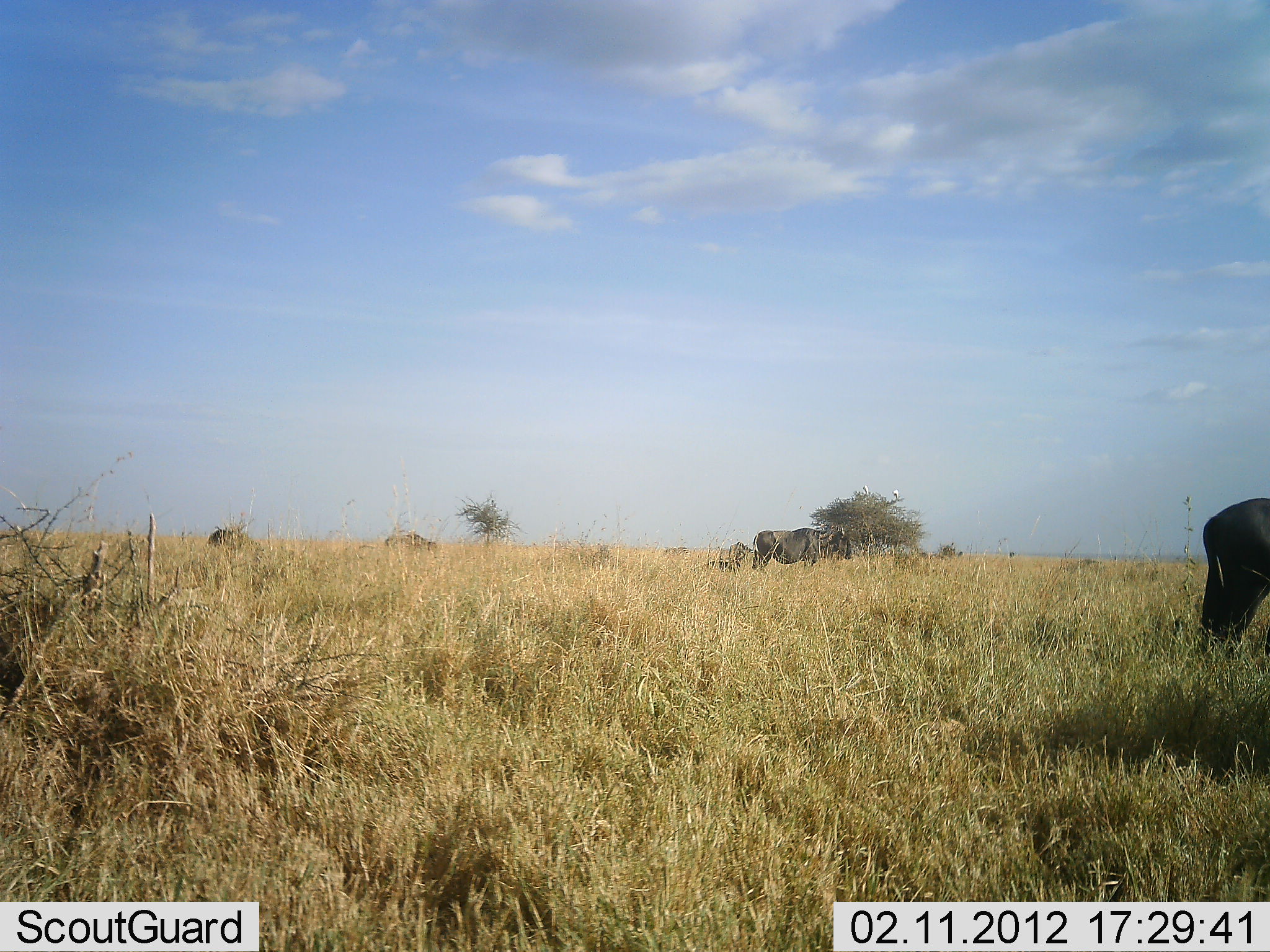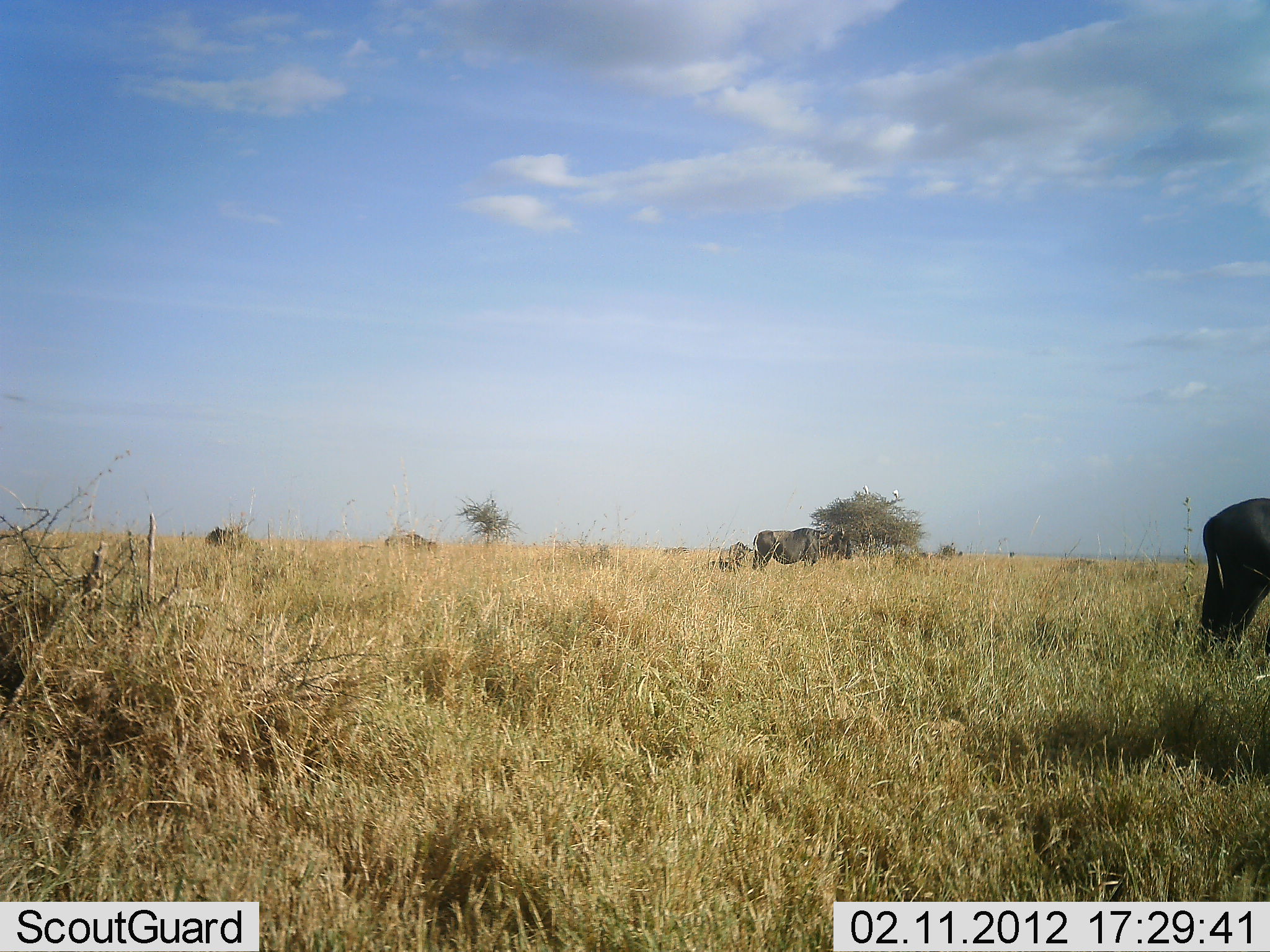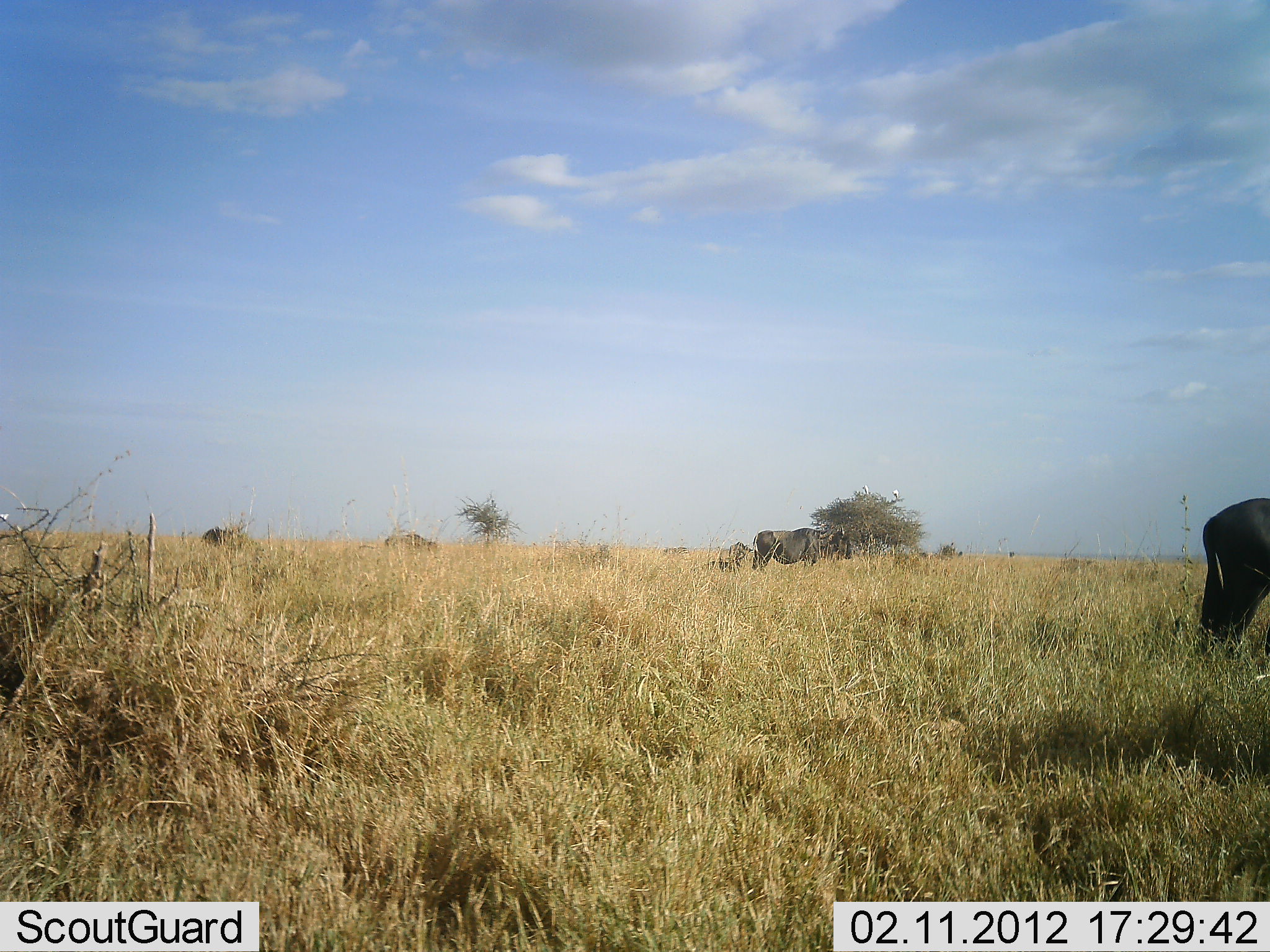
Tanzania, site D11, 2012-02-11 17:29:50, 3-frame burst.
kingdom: Animalia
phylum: Chordata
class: Mammalia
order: Artiodactyla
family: Bovidae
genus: Connochaetes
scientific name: Connochaetes taurinus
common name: blue wildebeest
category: wildebeest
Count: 5.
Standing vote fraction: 96%.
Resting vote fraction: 15%.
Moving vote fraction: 0%.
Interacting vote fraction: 0%.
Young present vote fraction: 7%.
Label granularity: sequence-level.